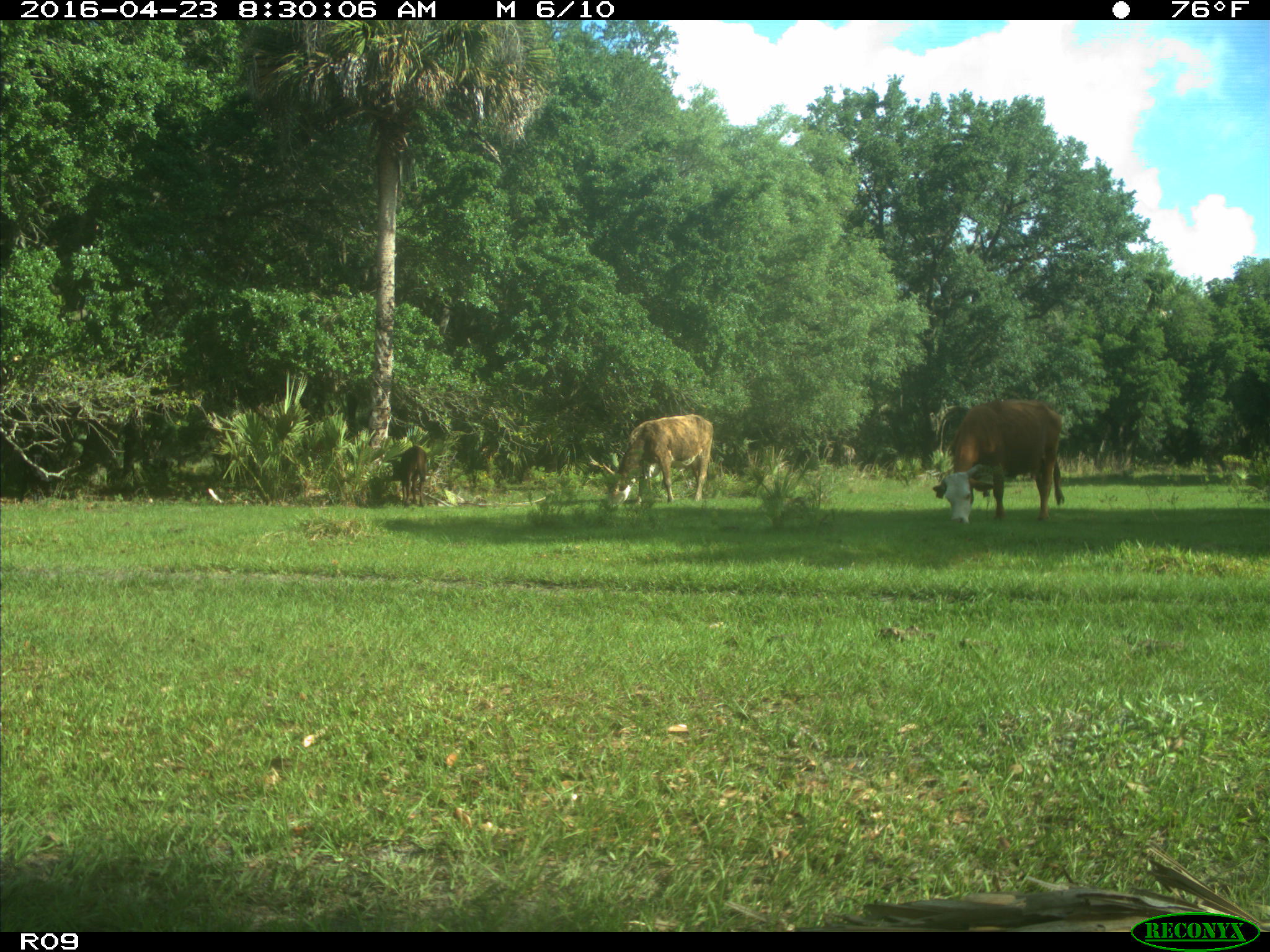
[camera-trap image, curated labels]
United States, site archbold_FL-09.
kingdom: Animalia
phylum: Chordata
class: Mammalia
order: Artiodactyla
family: Bovidae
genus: Bos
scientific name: Bos taurus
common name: domestic cow